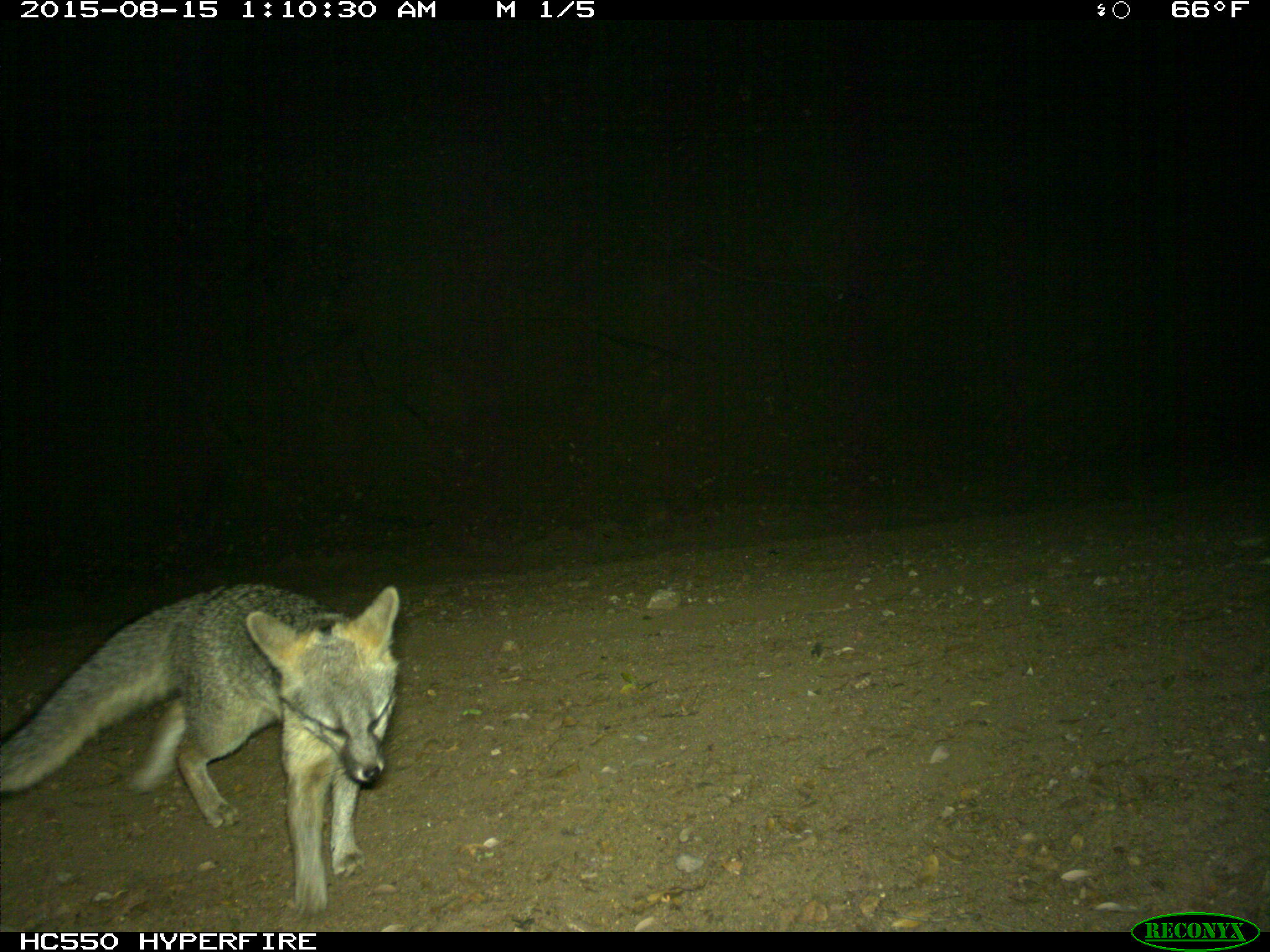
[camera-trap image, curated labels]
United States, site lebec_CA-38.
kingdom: Animalia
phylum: Chordata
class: Mammalia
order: Carnivora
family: Canidae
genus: Urocyon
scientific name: Urocyon cinereoargenteus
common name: gray fox